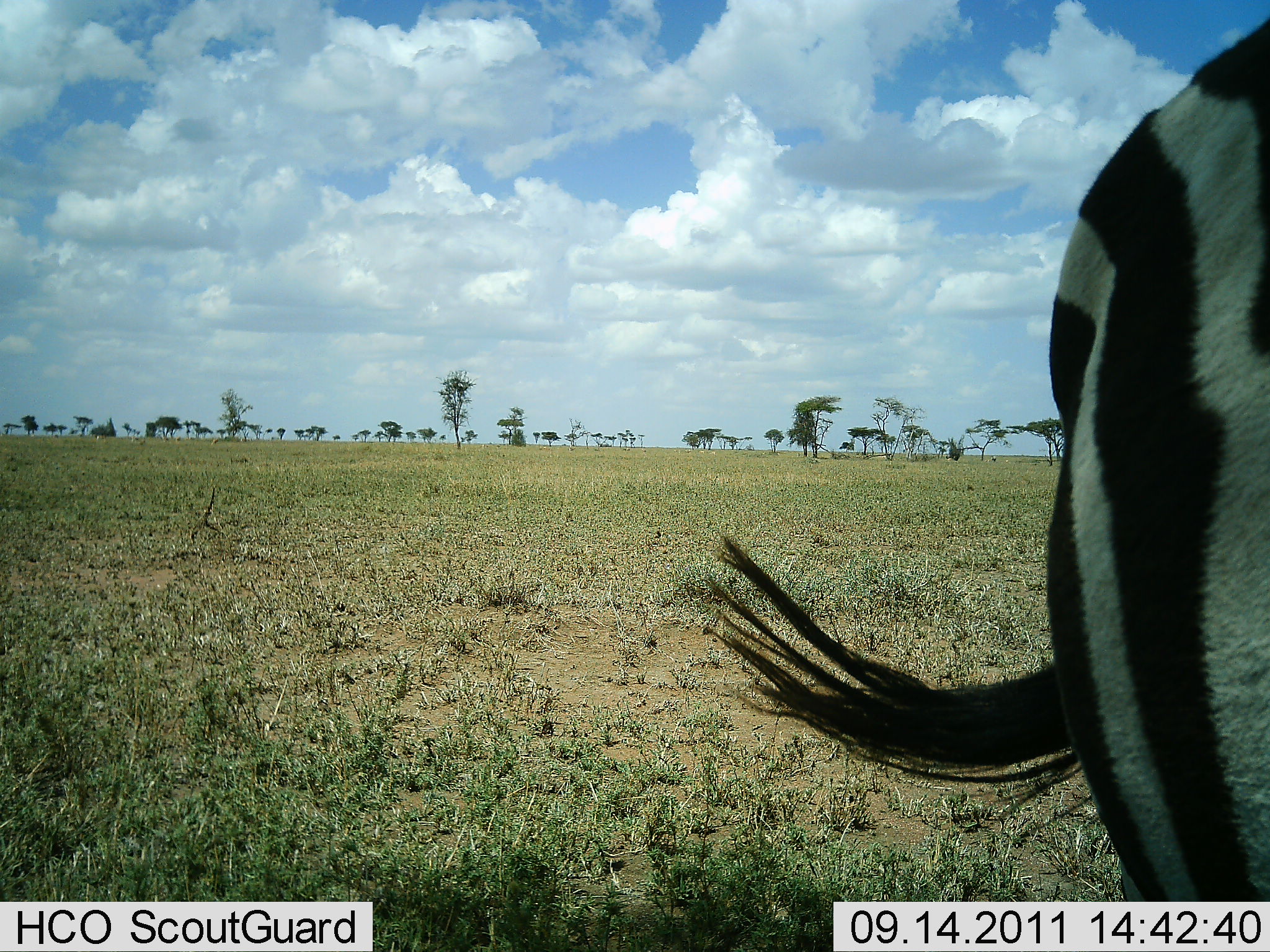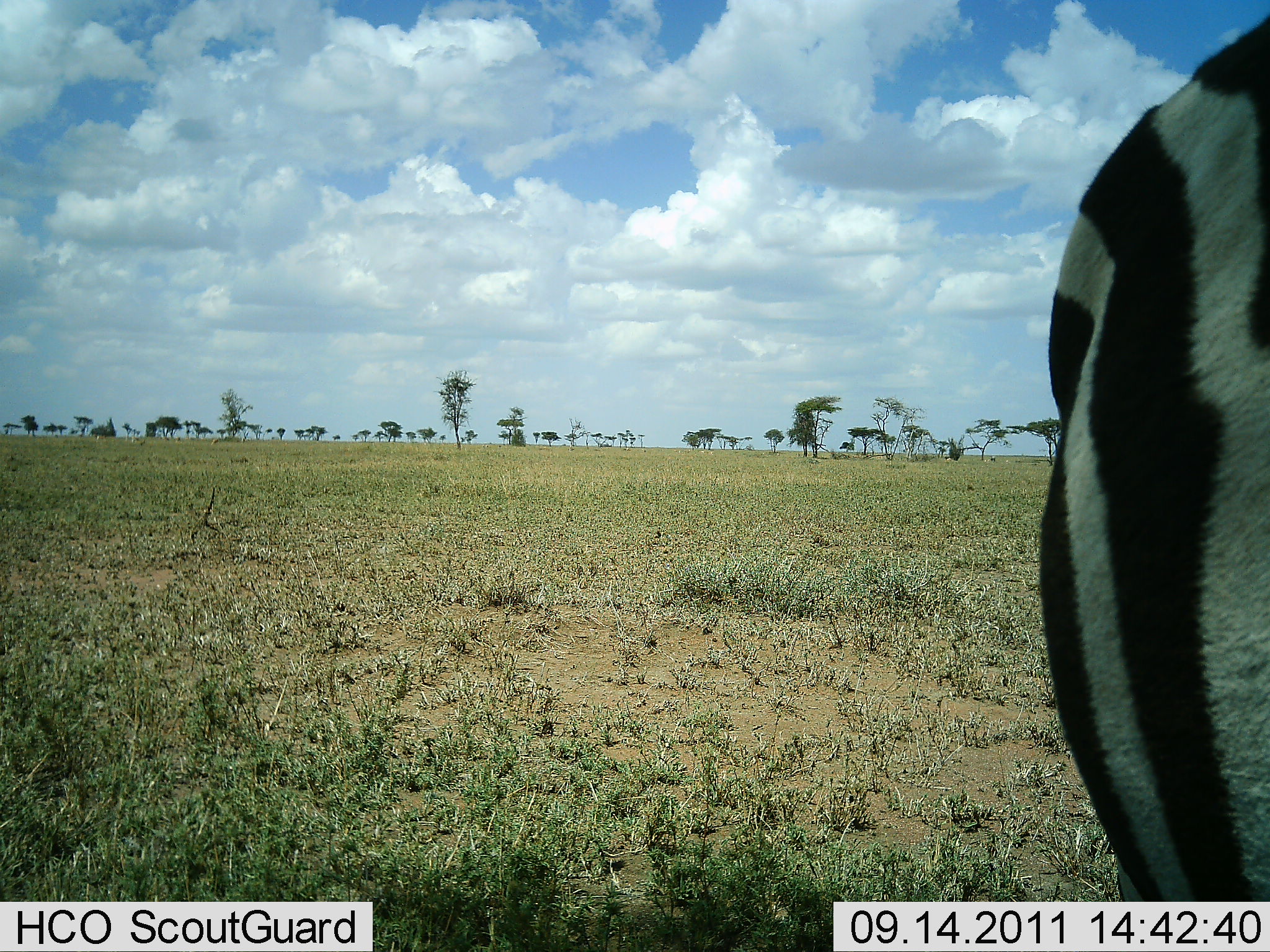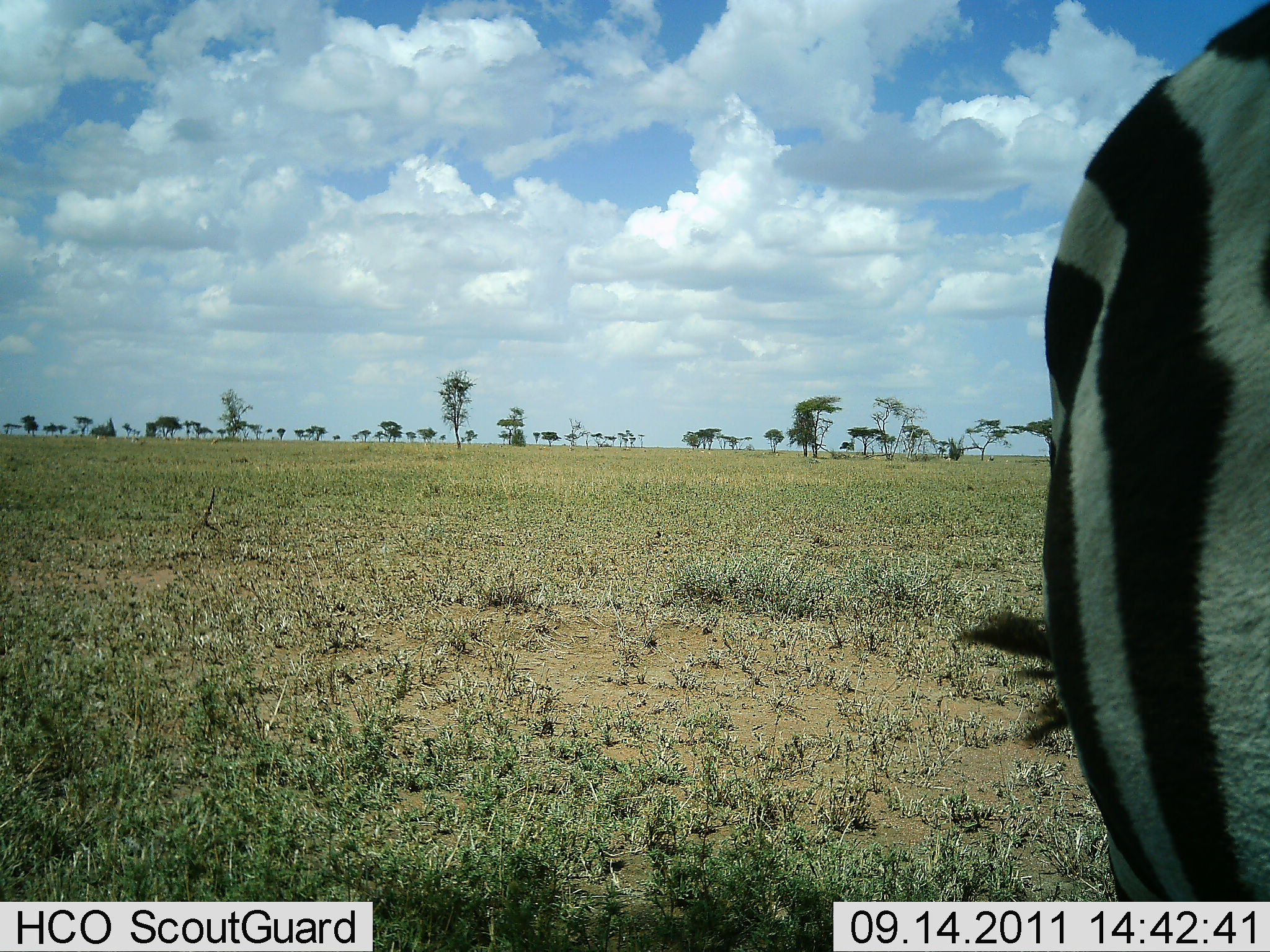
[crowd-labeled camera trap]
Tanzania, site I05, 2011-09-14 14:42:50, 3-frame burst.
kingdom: Animalia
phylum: Chordata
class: Mammalia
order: Perissodactyla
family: Equidae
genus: Equus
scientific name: Equus quagga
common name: plains zebra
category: zebra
Zebra (plains zebra) (Equus quagga), count 1. Behavior (volunteer vote fractions): standing 80%, resting 0%, moving 20%, interacting 10%. Young present (vote fraction): 0%. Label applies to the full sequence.